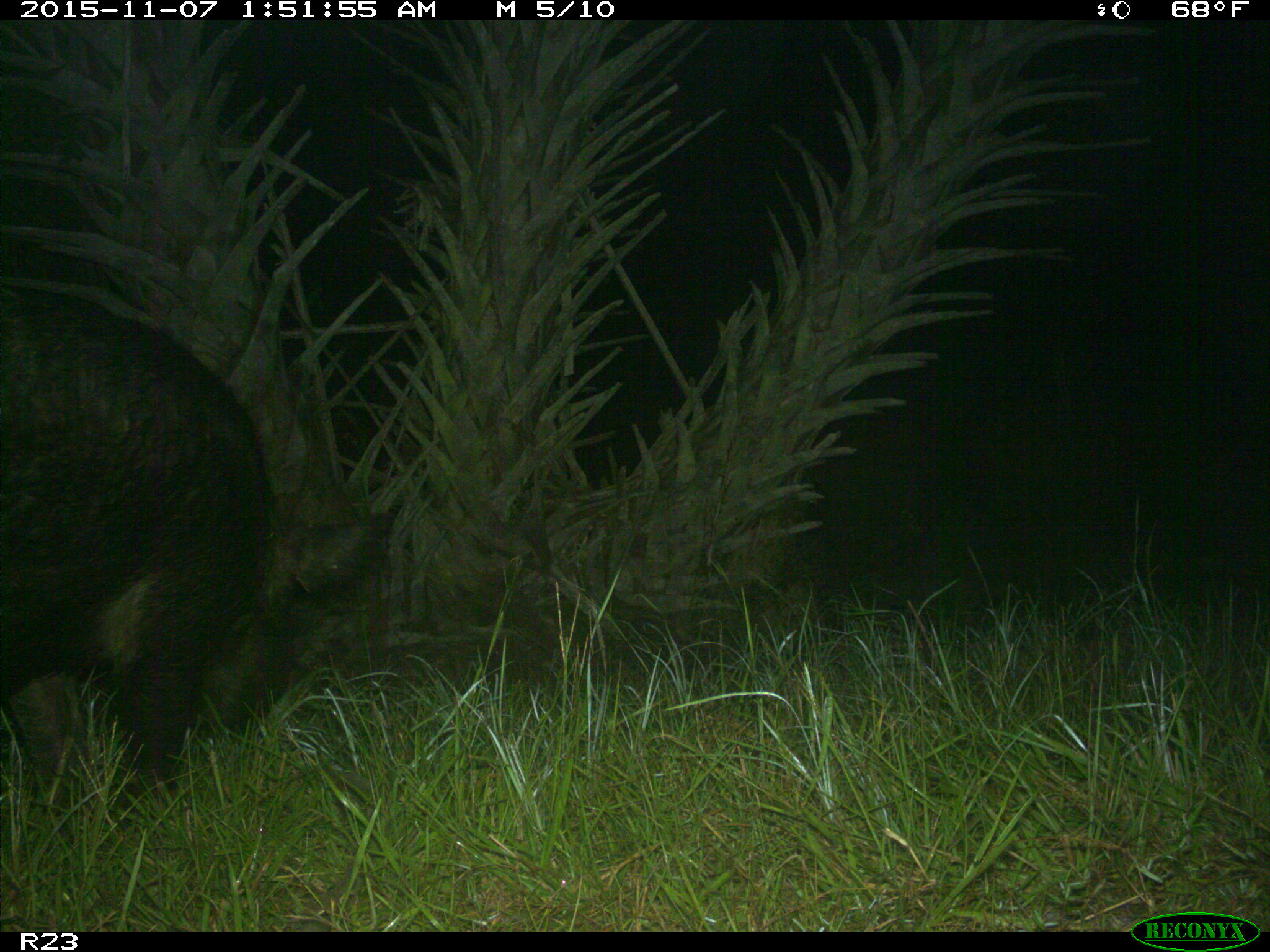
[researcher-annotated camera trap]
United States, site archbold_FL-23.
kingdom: Animalia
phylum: Chordata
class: Mammalia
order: Artiodactyla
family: Suidae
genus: Sus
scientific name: Sus scrofa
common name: wild boar